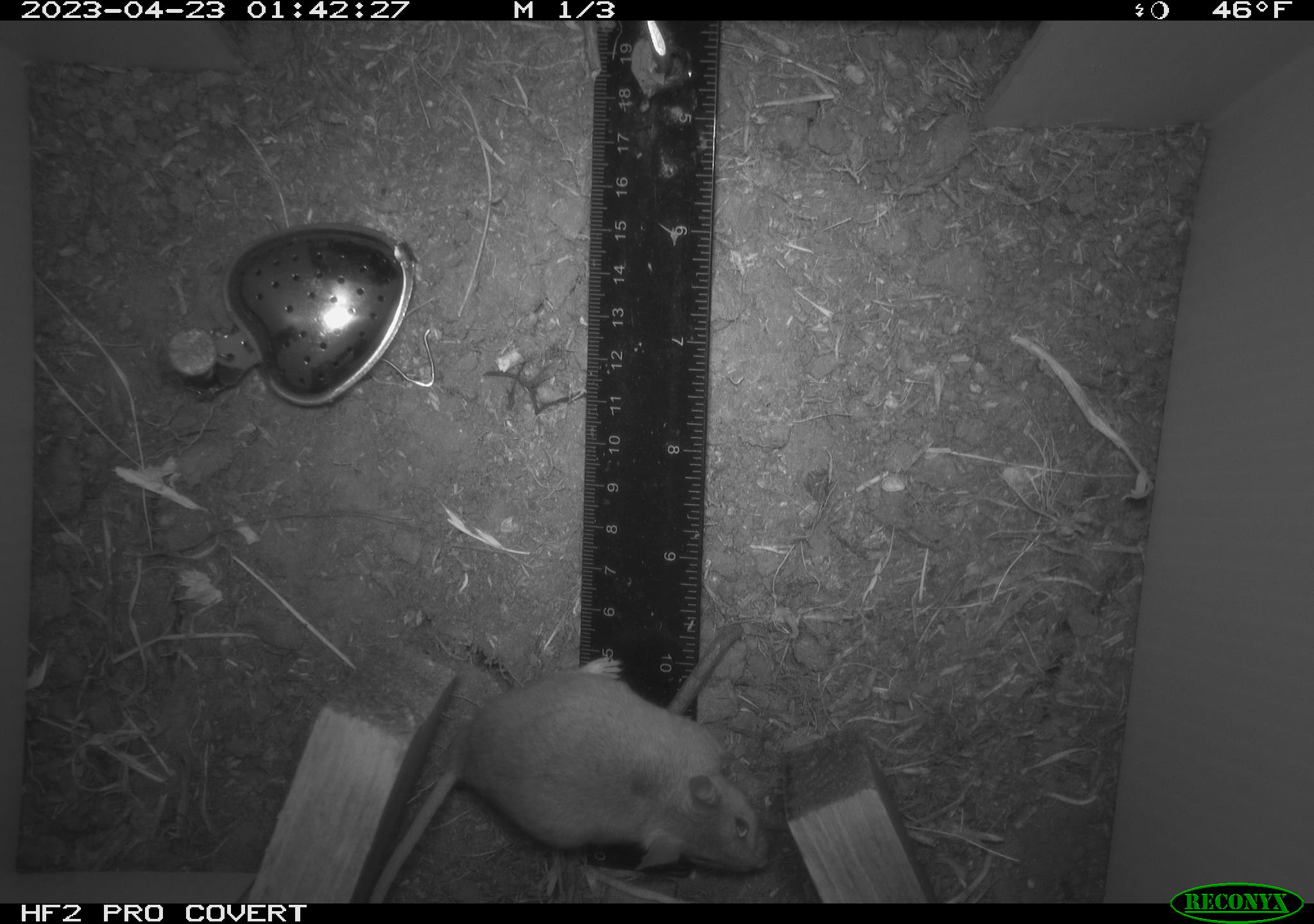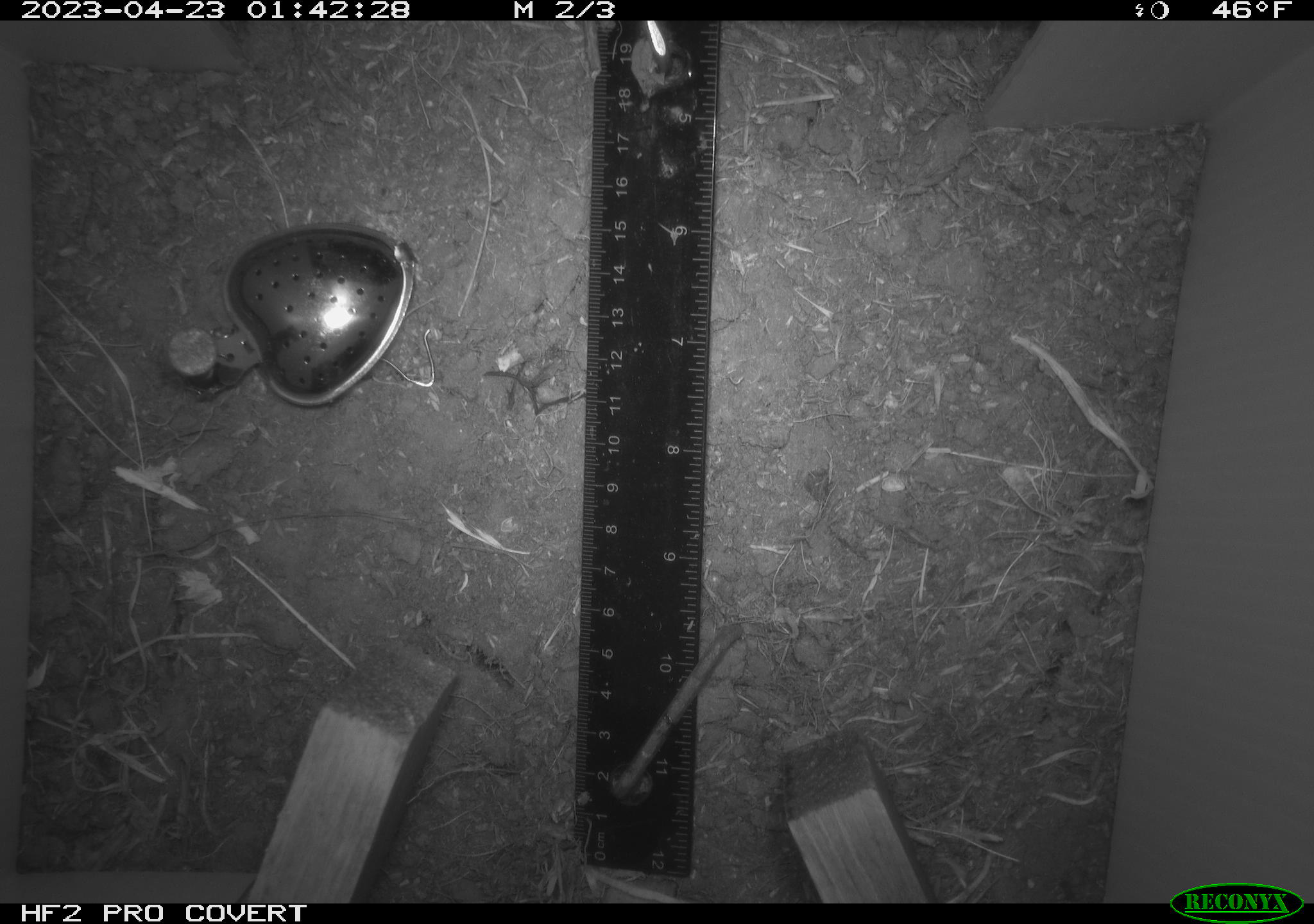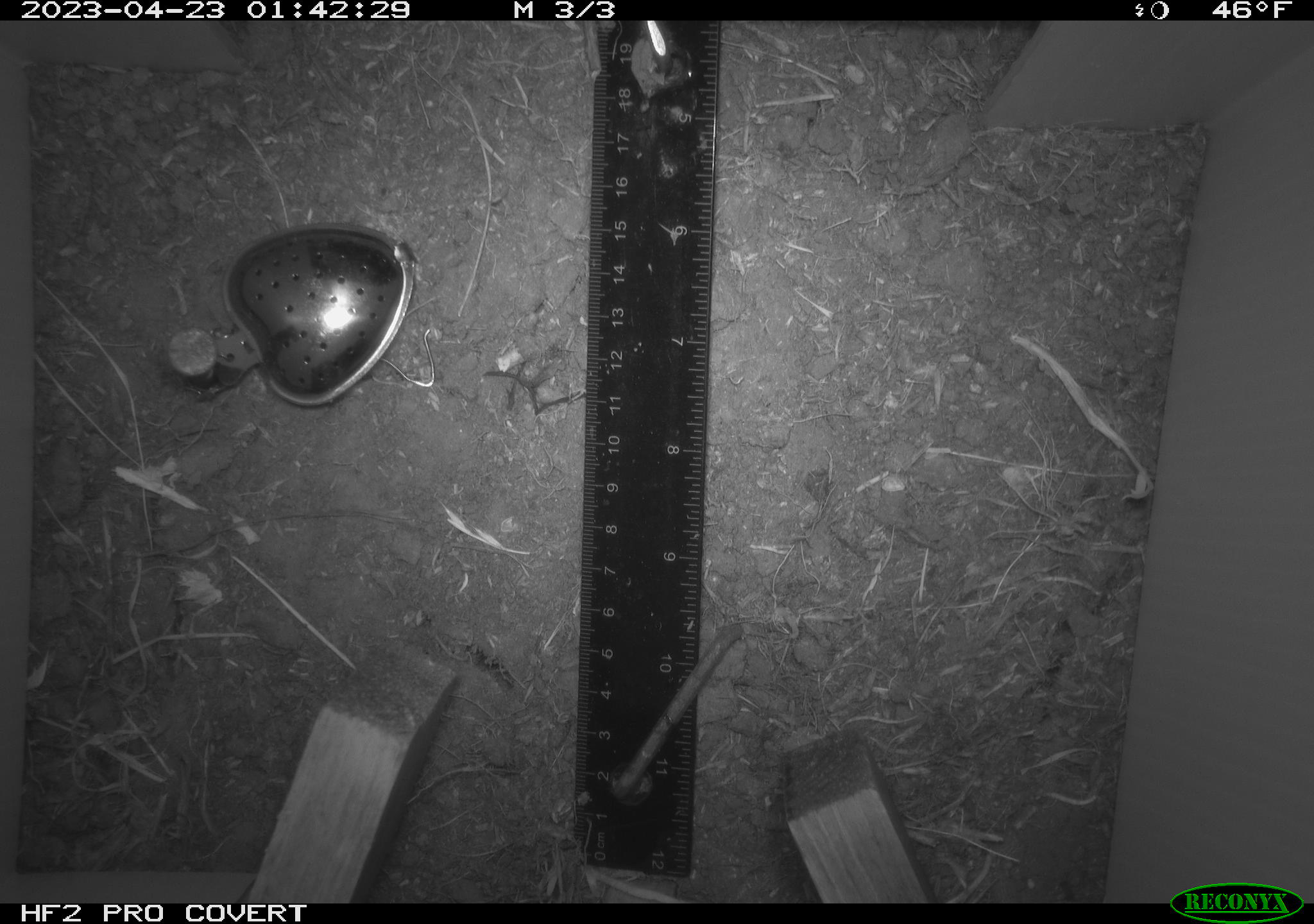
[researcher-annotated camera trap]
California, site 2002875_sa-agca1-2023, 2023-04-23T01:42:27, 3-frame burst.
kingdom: Animalia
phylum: Chordata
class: Mammalia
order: Rodentia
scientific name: Rodentia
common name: mouse species